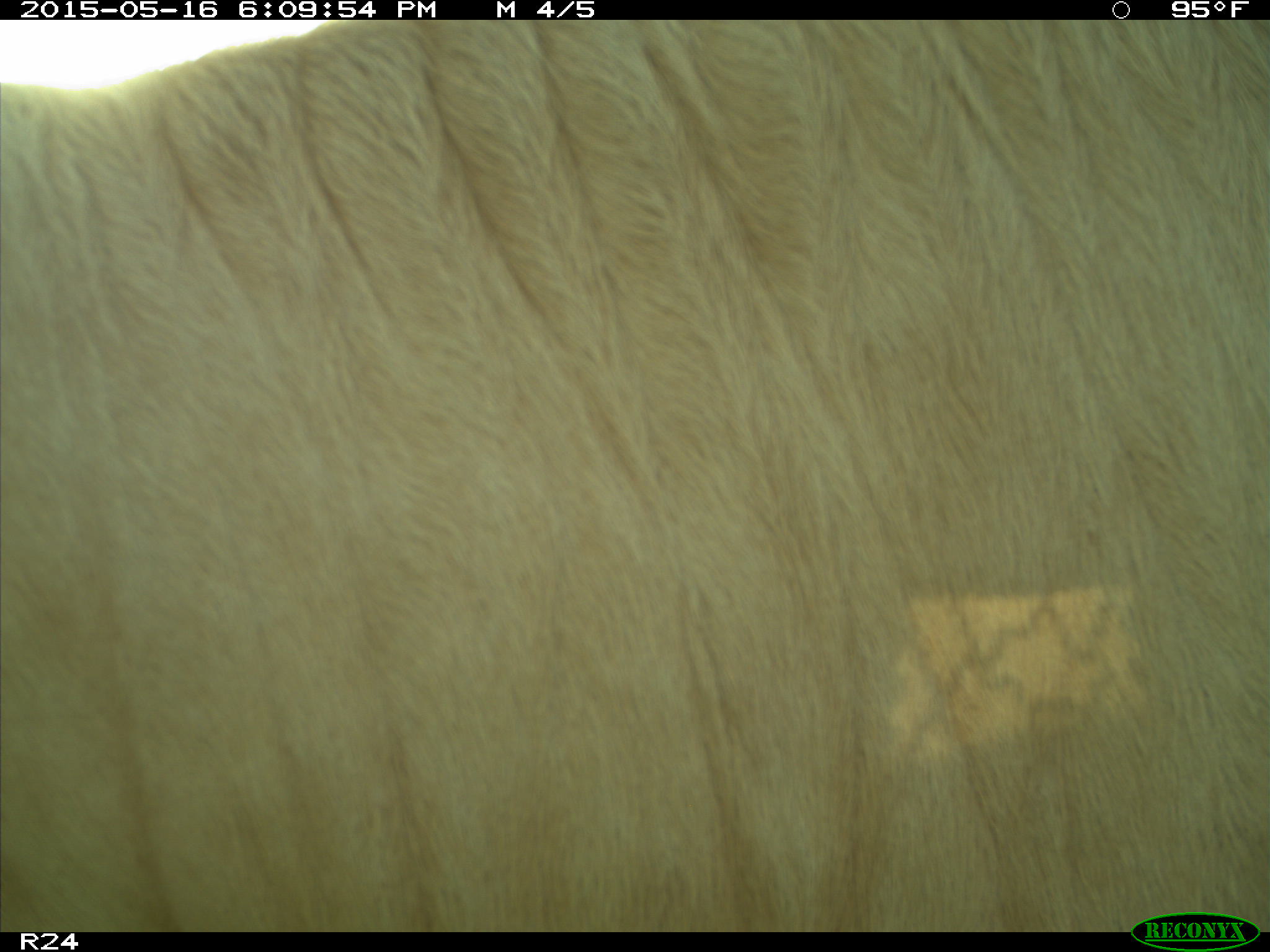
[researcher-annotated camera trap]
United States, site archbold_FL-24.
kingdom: Animalia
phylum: Chordata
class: Mammalia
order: Artiodactyla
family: Bovidae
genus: Bos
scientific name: Bos taurus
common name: domestic cow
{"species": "Bos taurus (domestic cow)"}